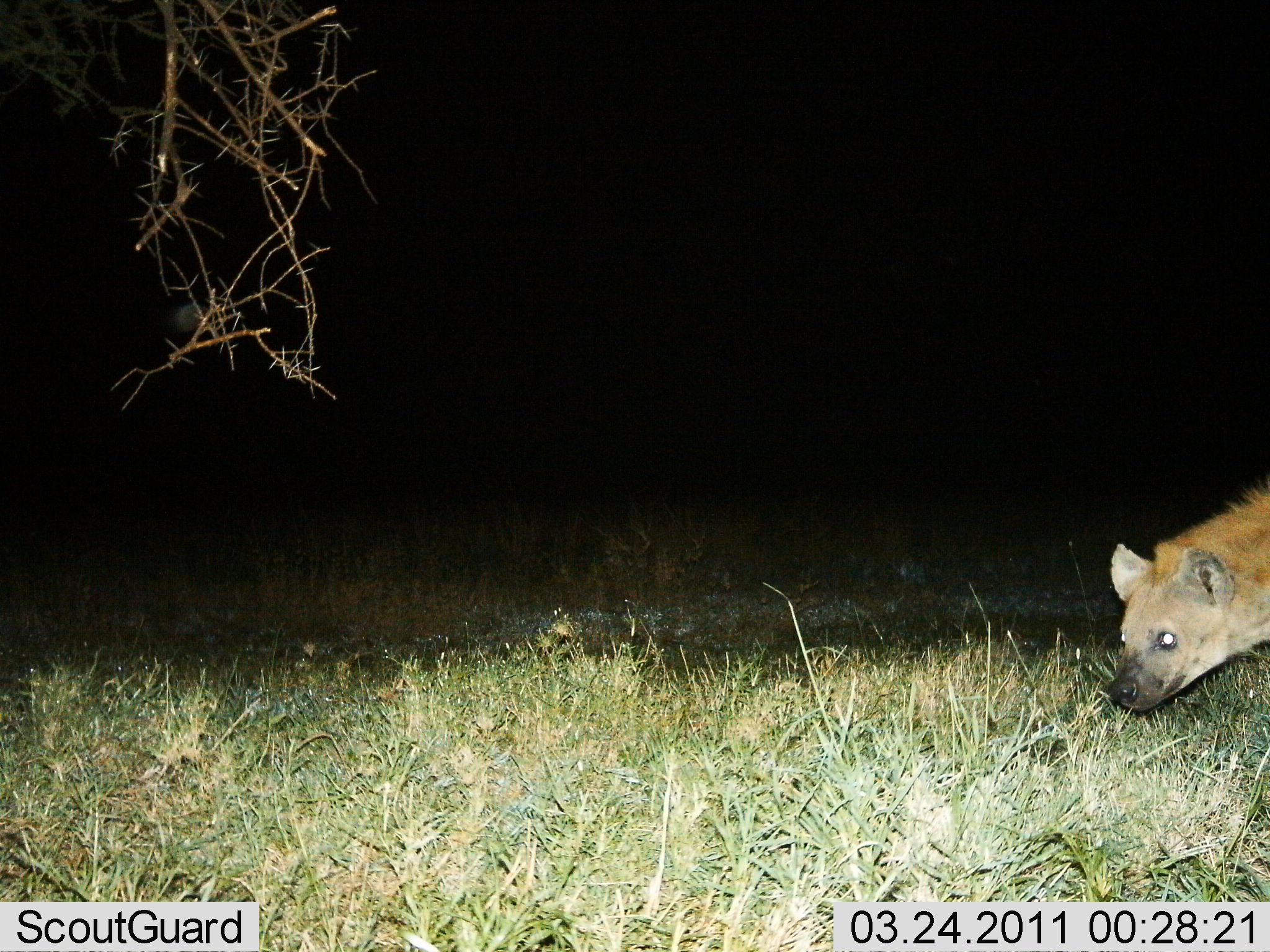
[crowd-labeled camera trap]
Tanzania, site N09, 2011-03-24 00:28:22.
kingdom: Animalia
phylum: Chordata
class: Mammalia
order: Carnivora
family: Hyaenidae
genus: Crocuta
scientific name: Crocuta crocuta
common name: spotted hyena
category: hyenaspotted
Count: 1.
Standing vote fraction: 46%.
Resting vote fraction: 0%.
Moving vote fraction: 62%.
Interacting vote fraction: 0%.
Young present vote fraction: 0%.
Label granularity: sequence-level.